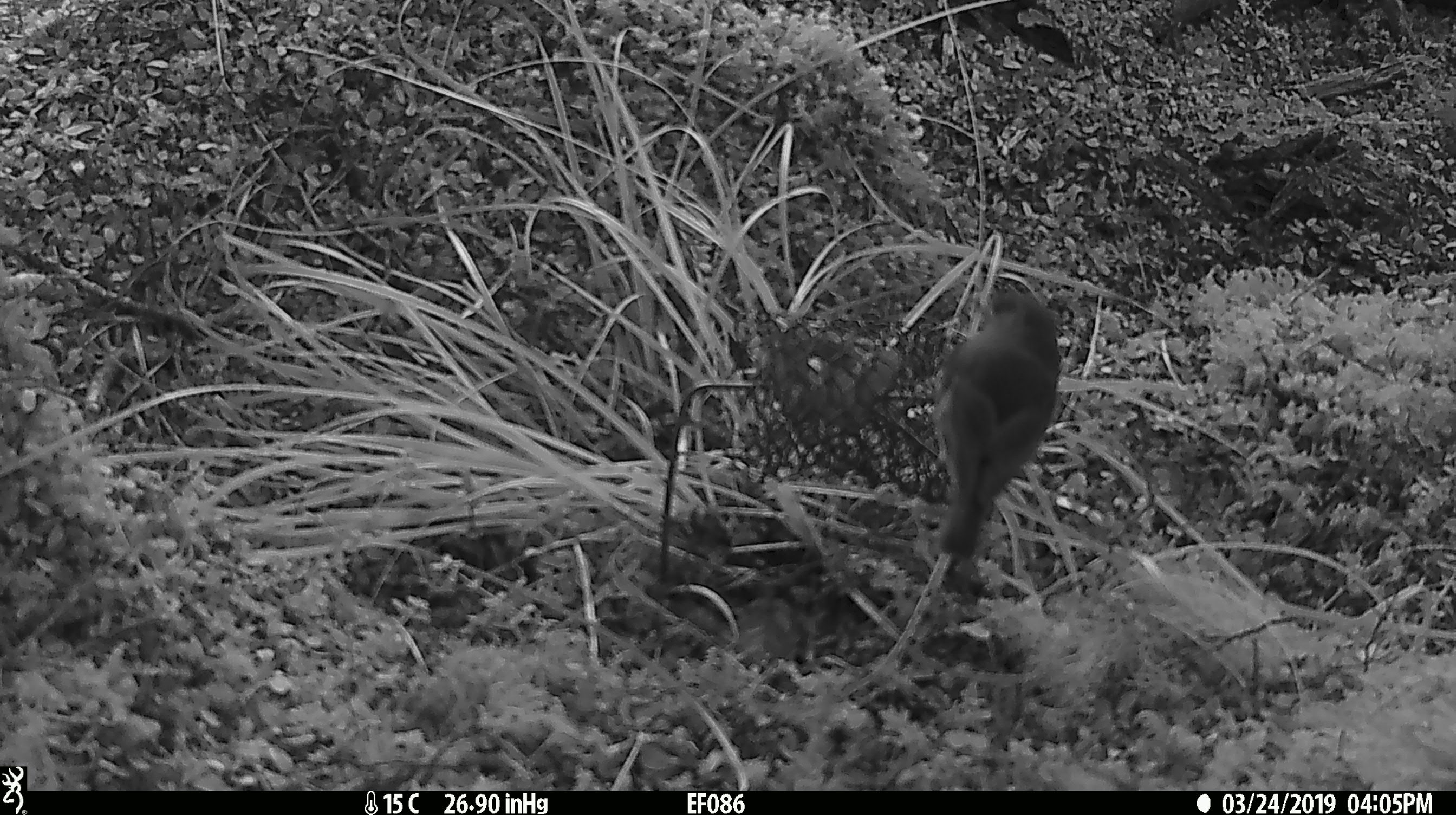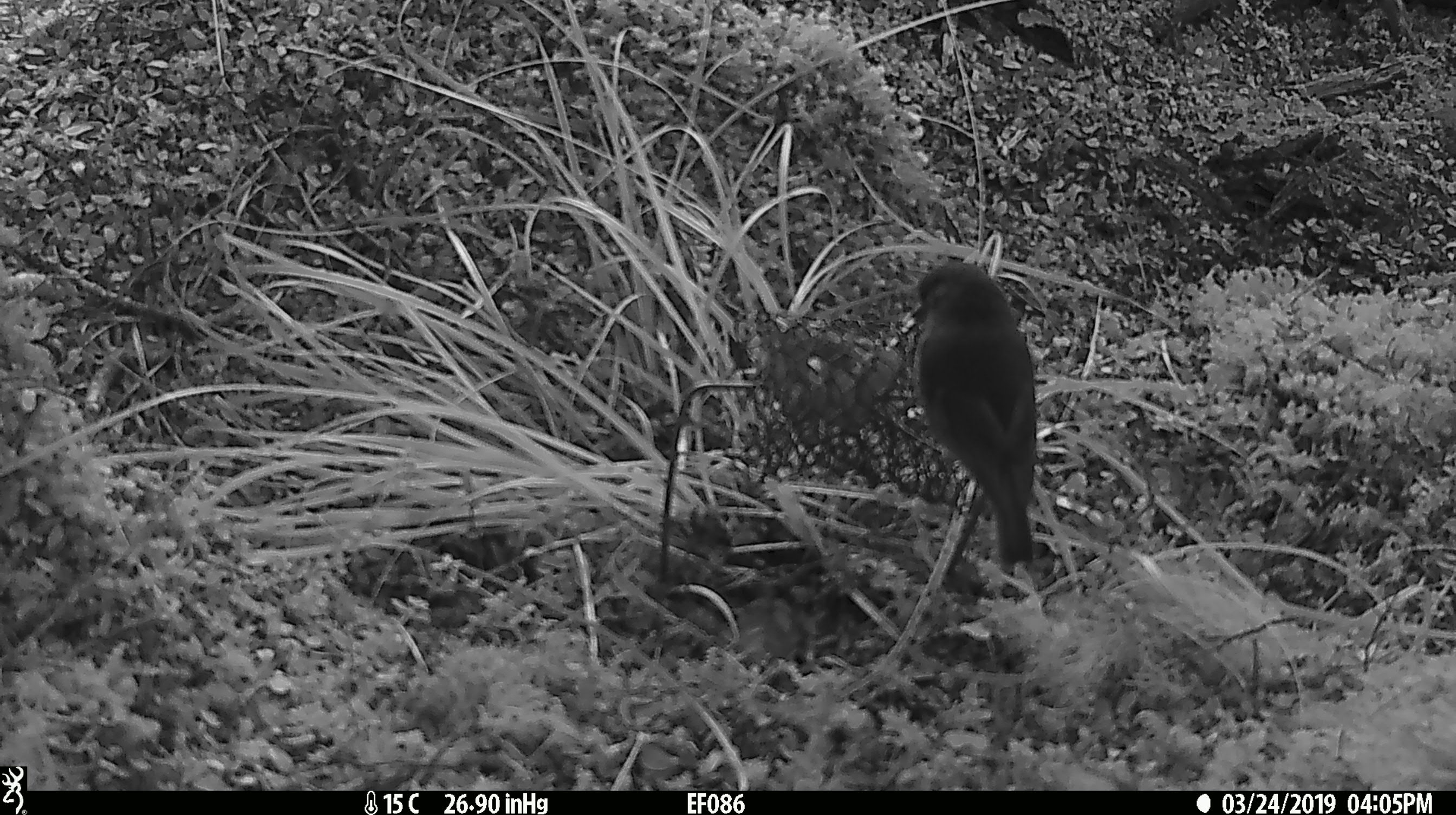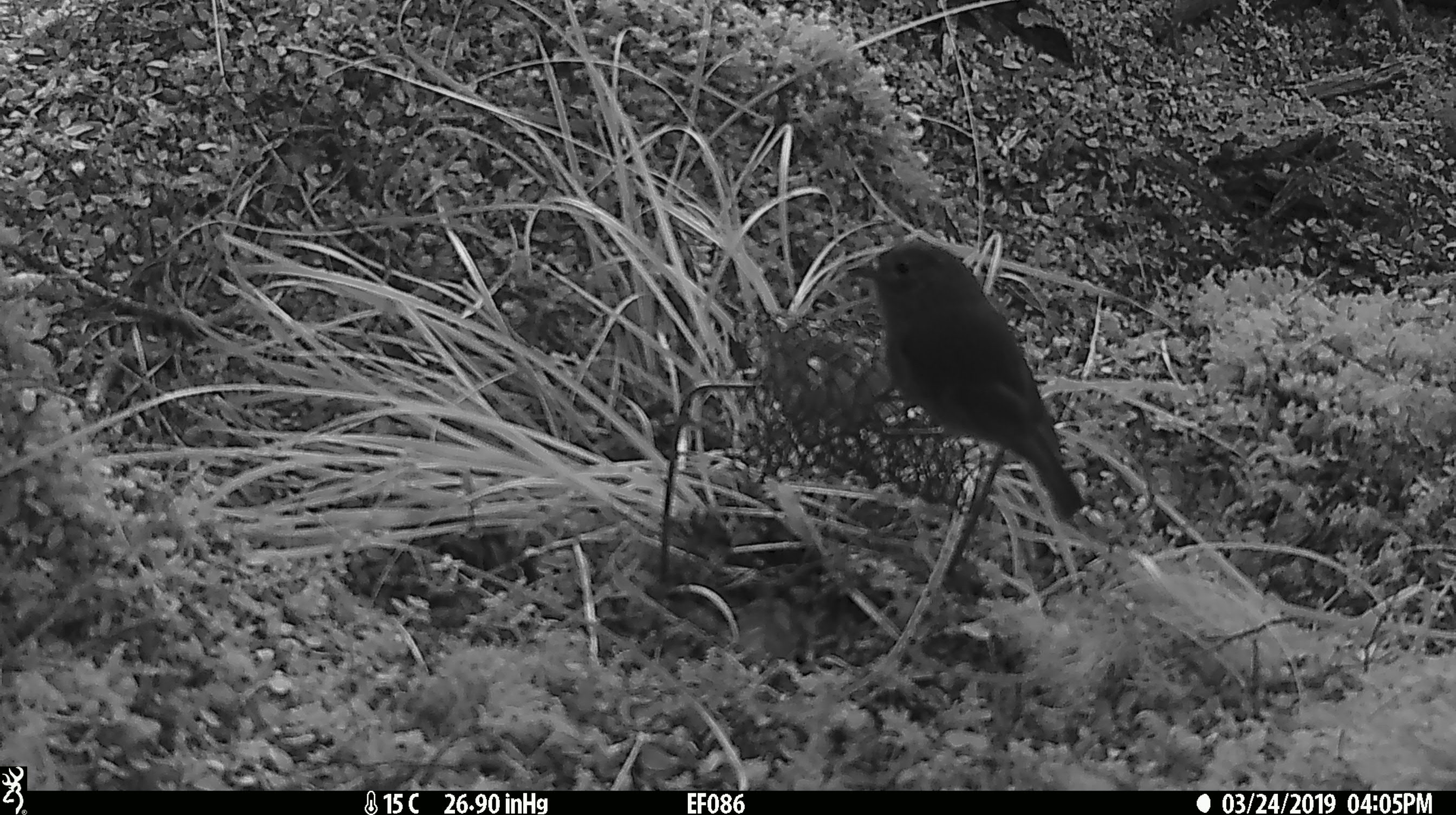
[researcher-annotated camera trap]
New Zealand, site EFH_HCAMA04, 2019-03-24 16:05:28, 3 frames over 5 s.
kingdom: Animalia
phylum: Chordata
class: Aves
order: Passeriformes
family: Petroicidae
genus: Petroica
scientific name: Petroica australis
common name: new zealand robin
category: robin